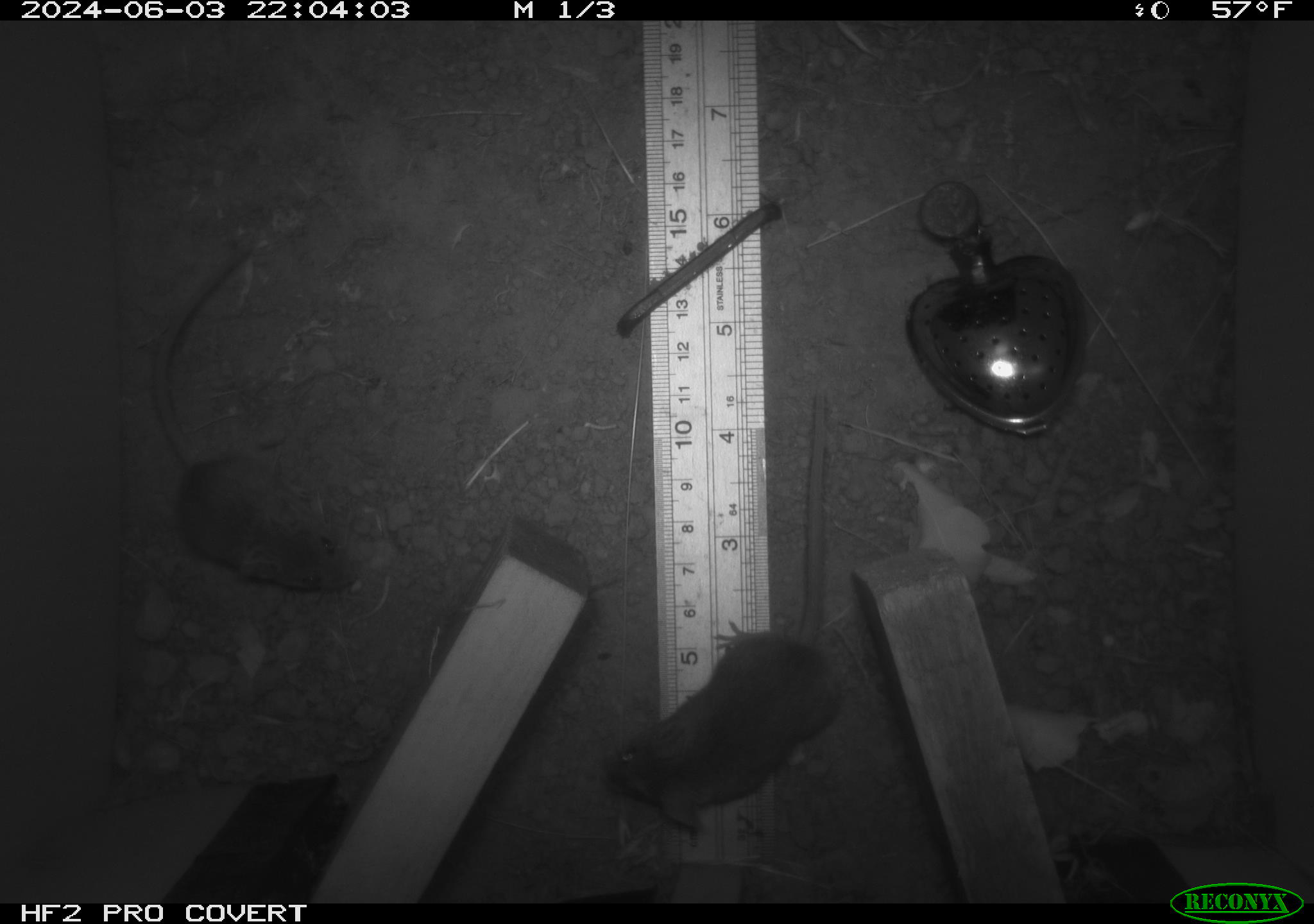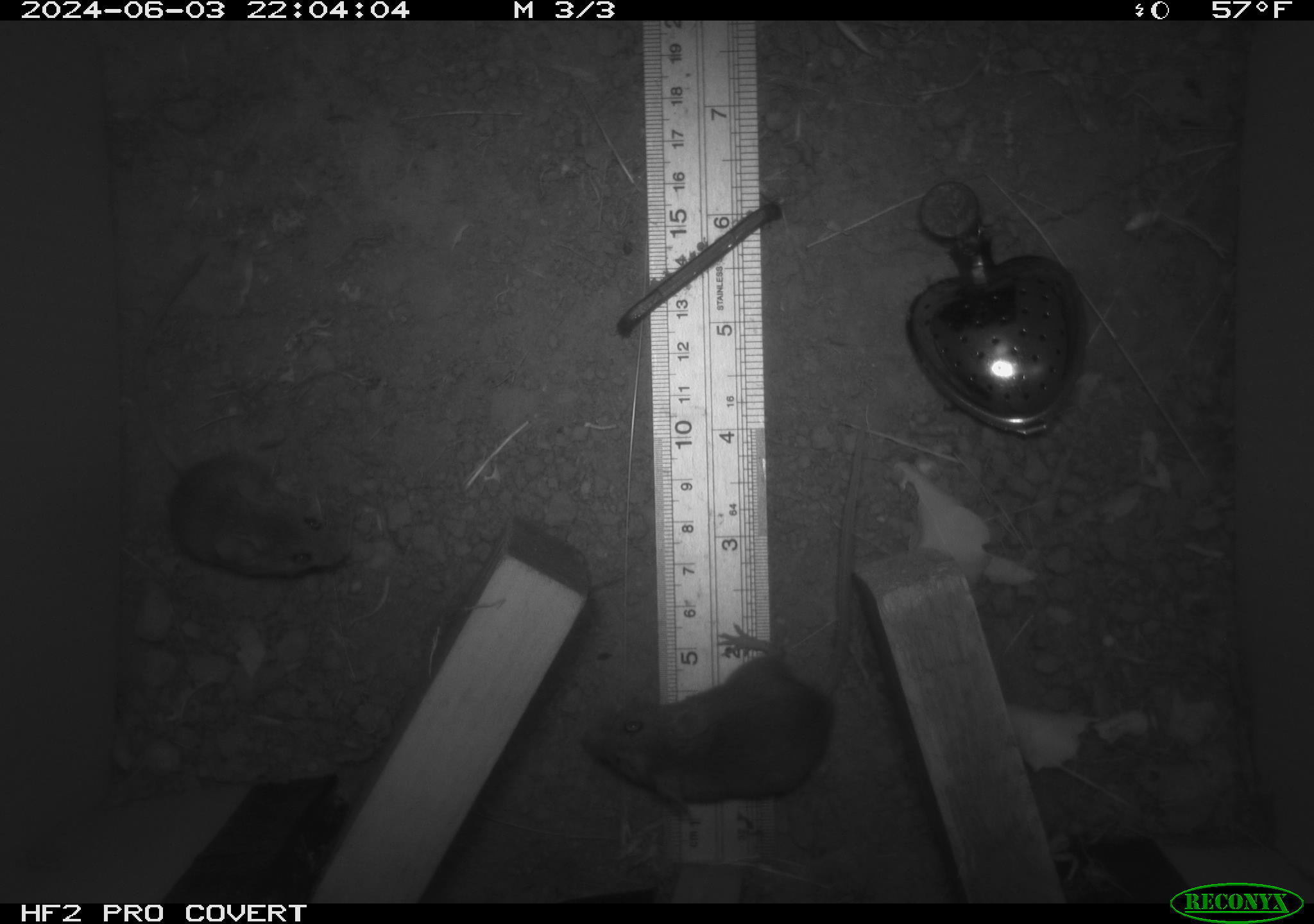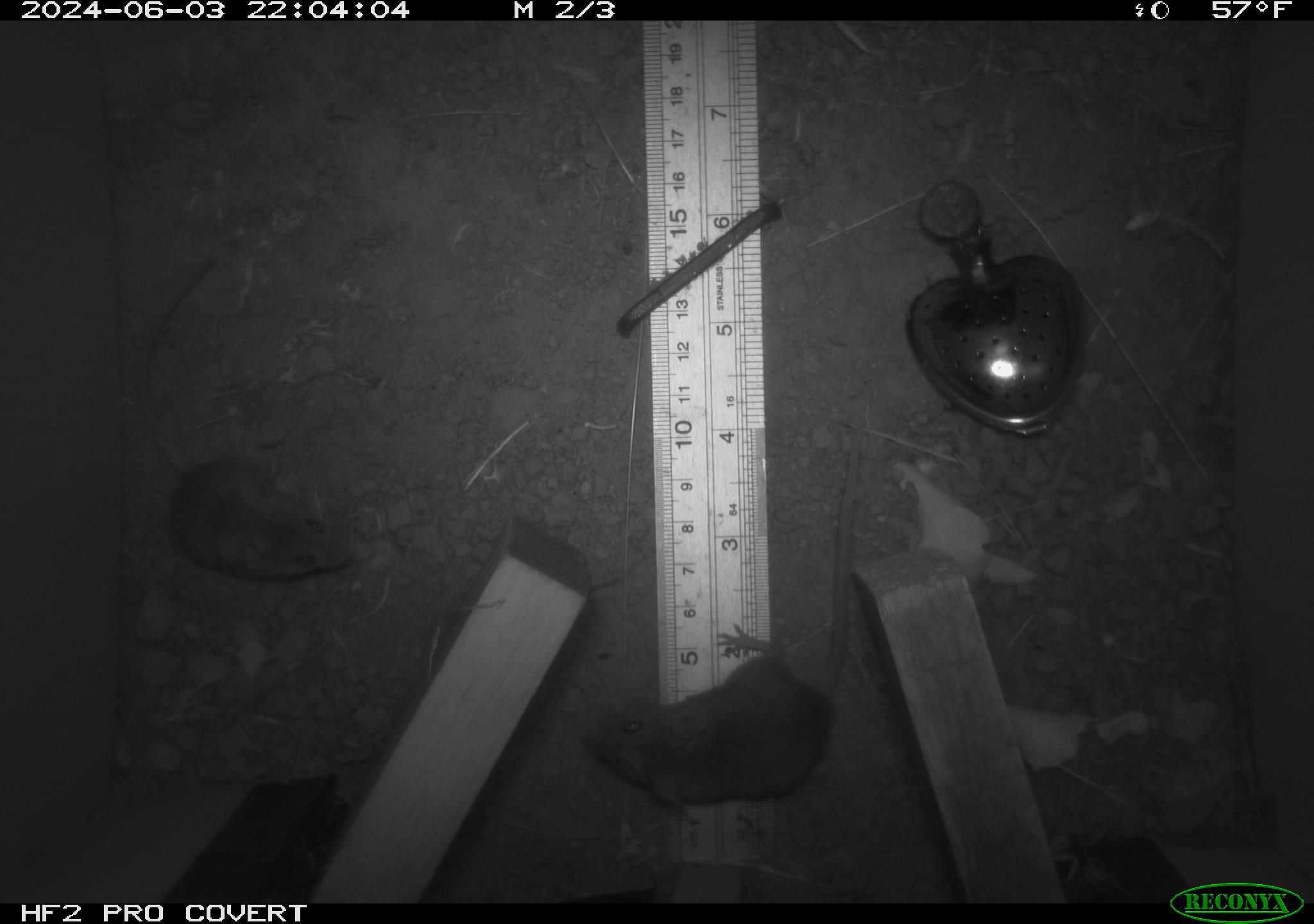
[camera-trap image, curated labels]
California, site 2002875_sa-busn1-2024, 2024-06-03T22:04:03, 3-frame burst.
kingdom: Animalia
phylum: Chordata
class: Mammalia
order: Rodentia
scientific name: Rodentia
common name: mouse species